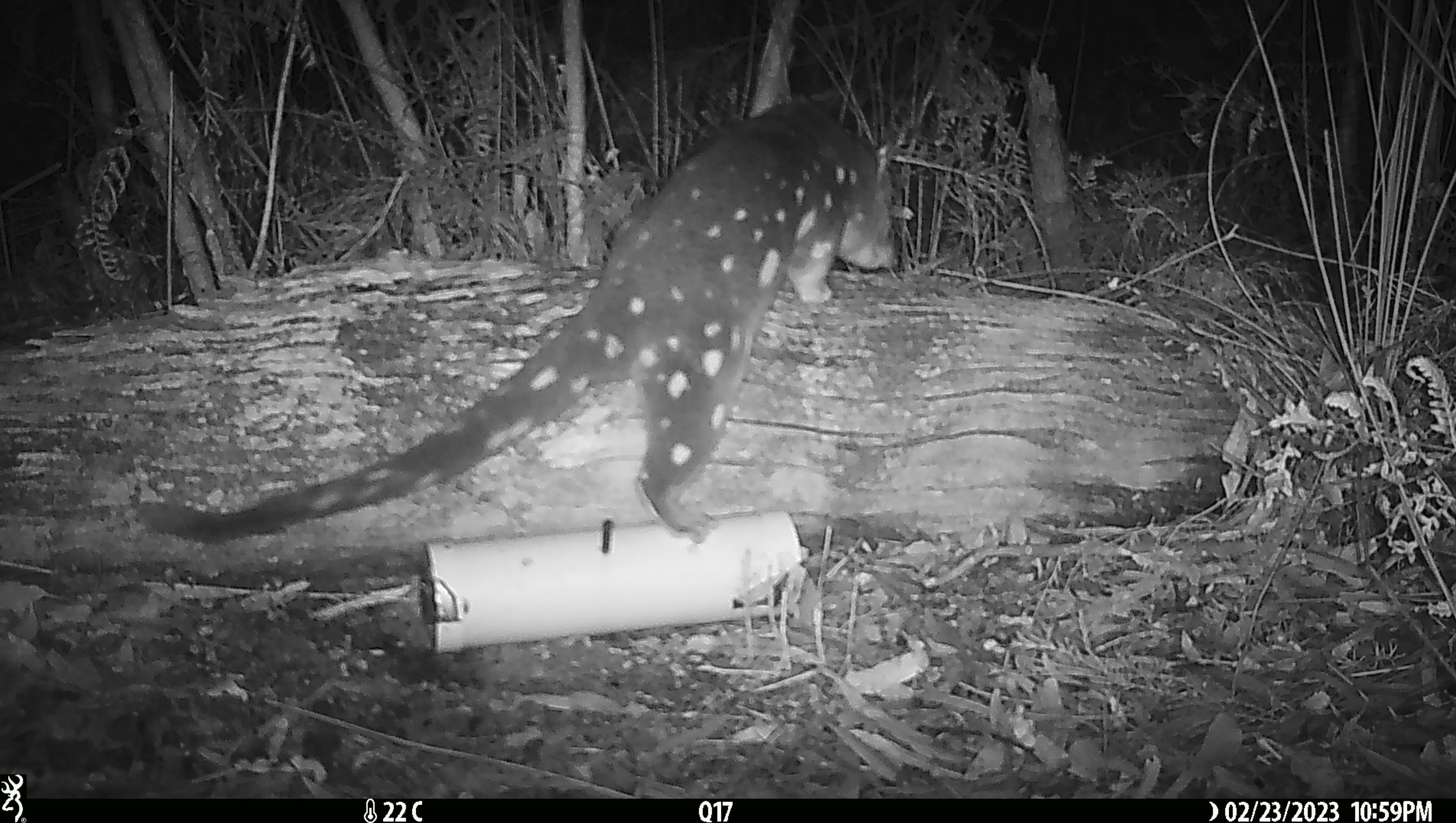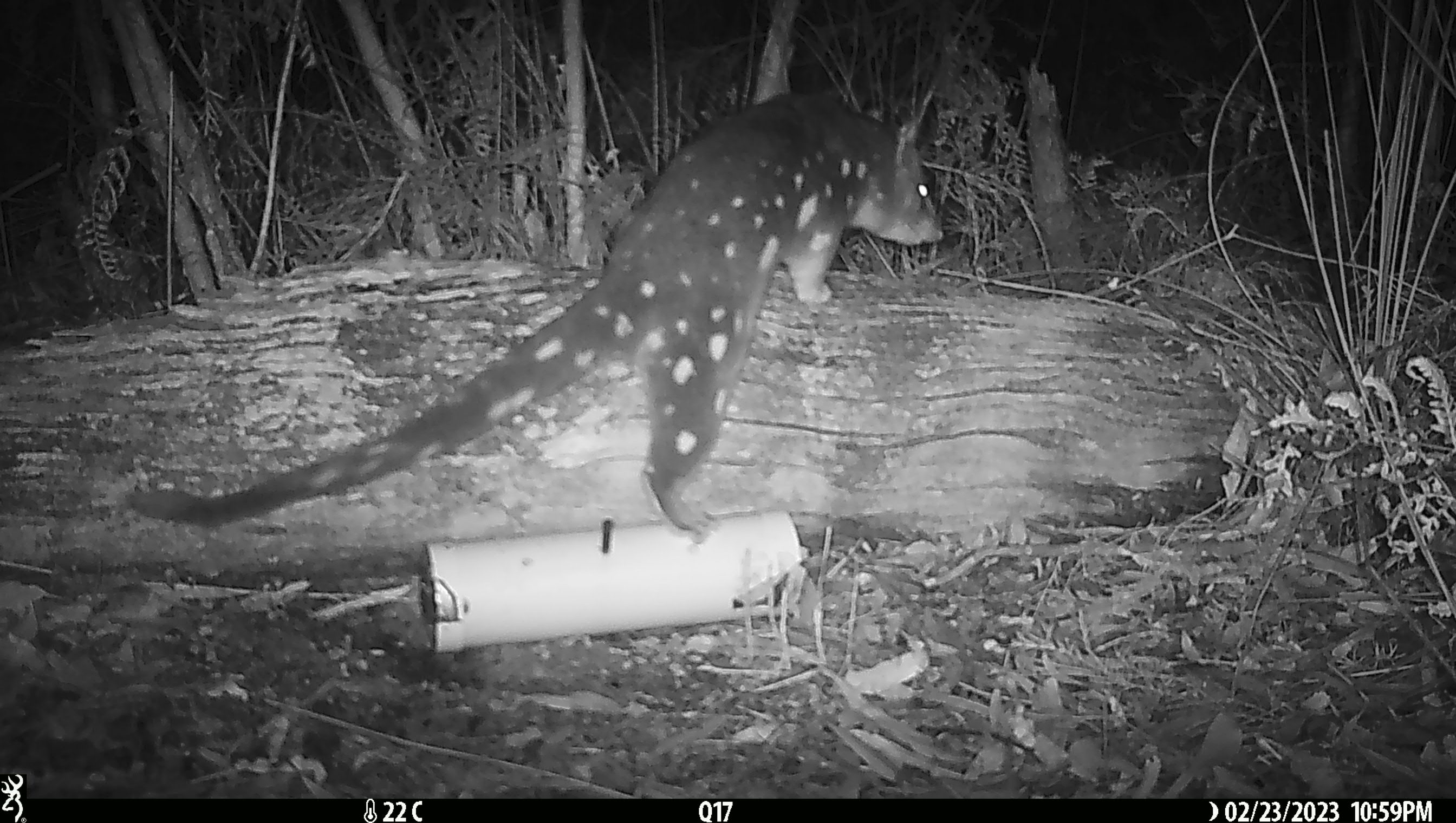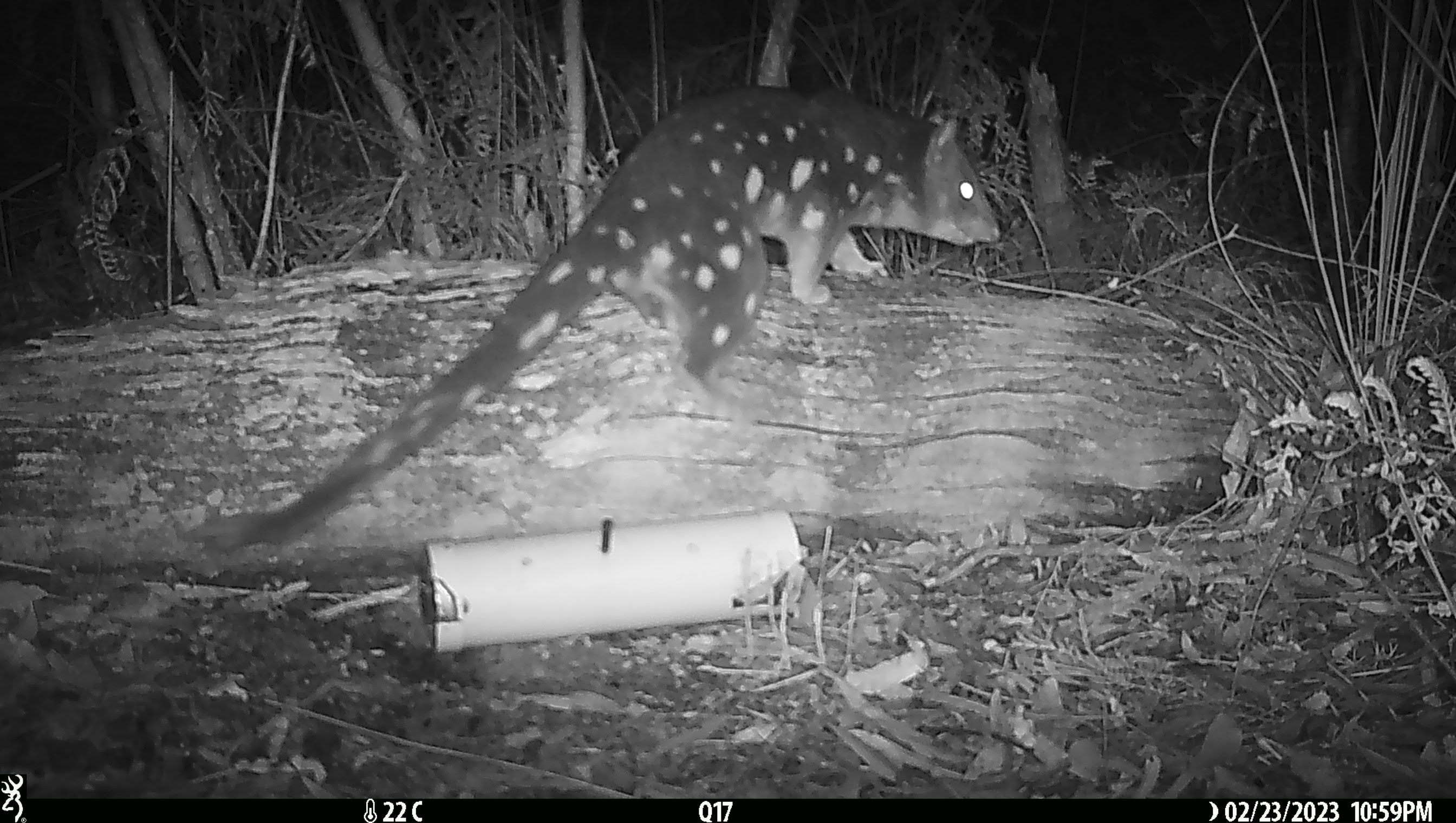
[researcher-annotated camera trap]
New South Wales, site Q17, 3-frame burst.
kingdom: Animalia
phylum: Chordata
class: Mammalia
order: Dasyuromorphia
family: Dasyuridae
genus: Dasyurus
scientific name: Dasyurus maculatus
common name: spotted-tailed quoll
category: quoll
Quoll (spotted-tailed quoll) (Dasyurus maculatus).